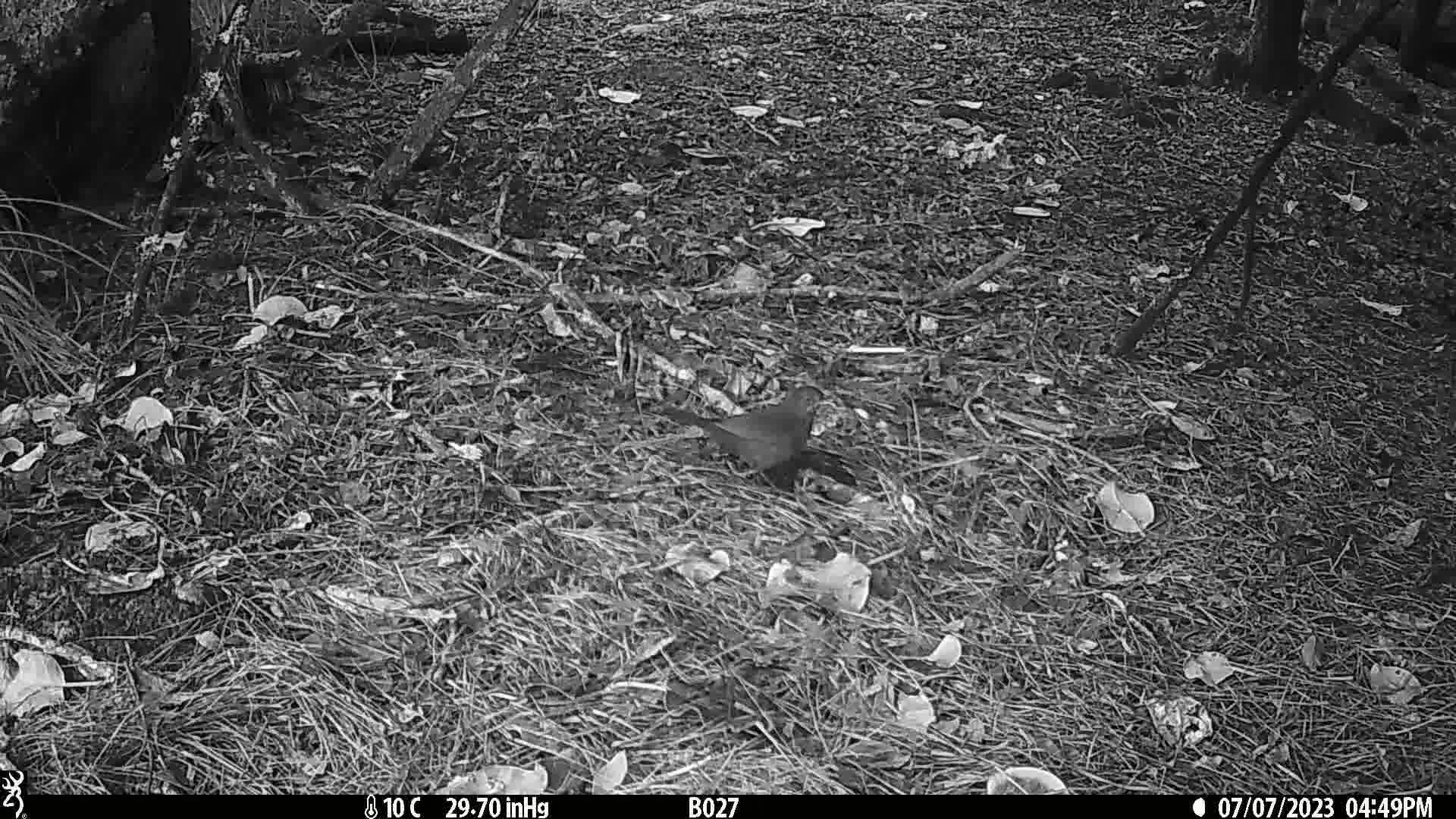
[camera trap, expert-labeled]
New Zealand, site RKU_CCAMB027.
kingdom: Animalia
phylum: Chordata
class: Aves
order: Passeriformes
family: Turdidae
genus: Turdus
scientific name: Turdus merula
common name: eurasian blackbird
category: blackbird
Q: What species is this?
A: Blackbird (eurasian blackbird) (Turdus merula).